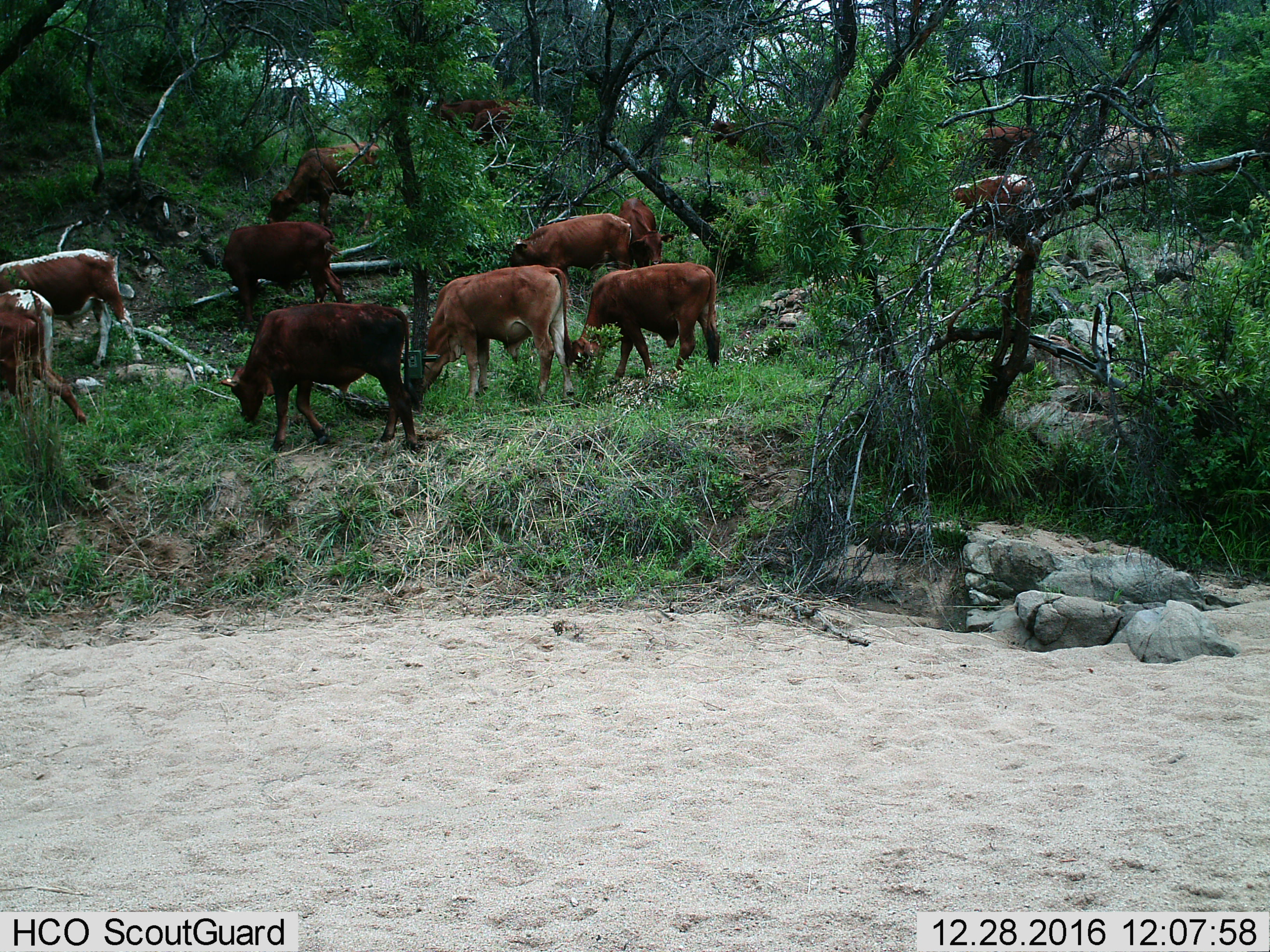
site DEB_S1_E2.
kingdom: Animalia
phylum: Chordata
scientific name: Vertebrata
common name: domestic animal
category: domesticanimal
Domesticanimal (domestic animal) (Vertebrata), count 11-50. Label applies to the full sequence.